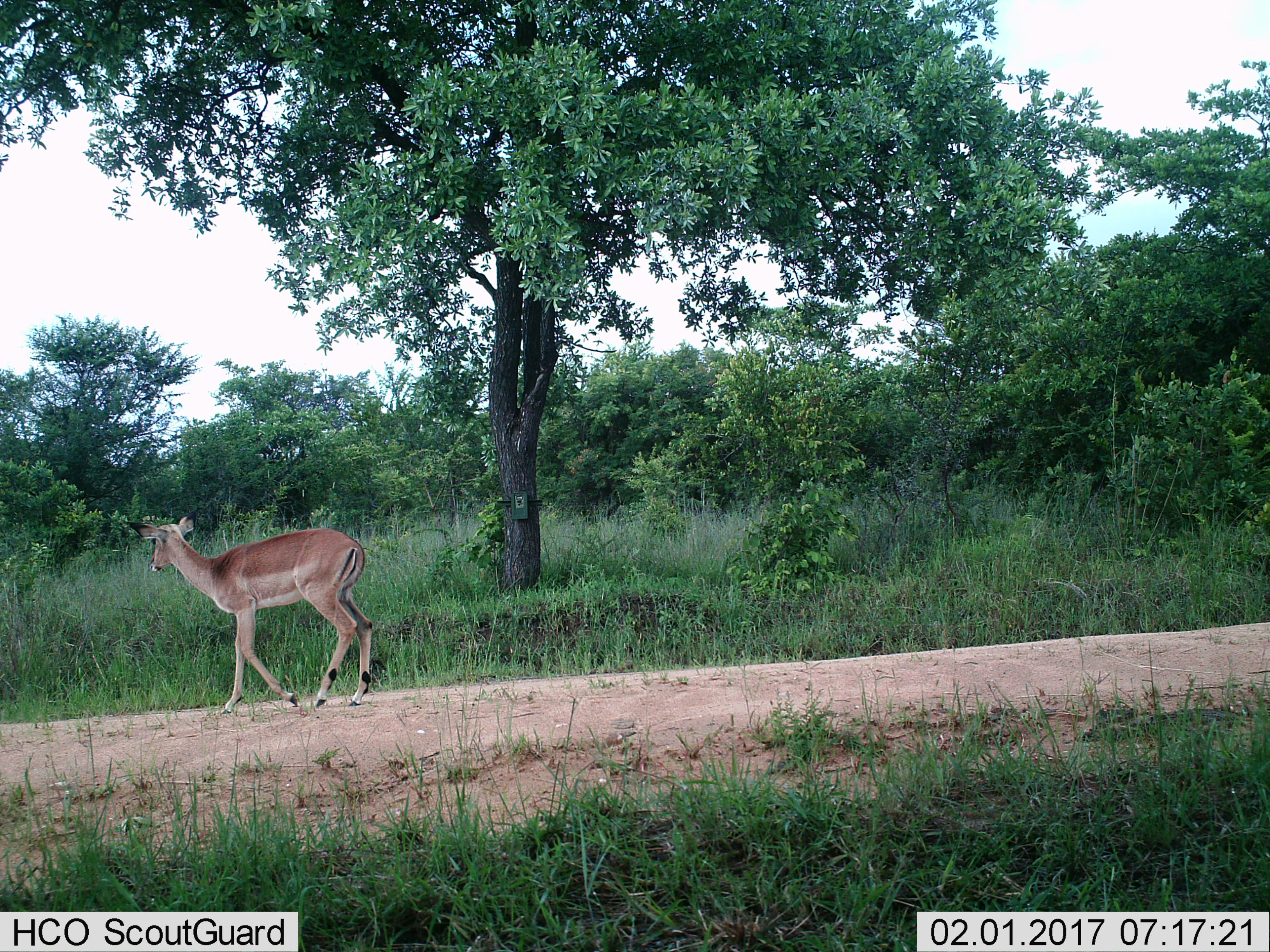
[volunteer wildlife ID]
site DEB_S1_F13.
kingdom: Animalia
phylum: Chordata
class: Mammalia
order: Artiodactyla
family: Bovidae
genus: Aepyceros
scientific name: Aepyceros melampus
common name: impala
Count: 1.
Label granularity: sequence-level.